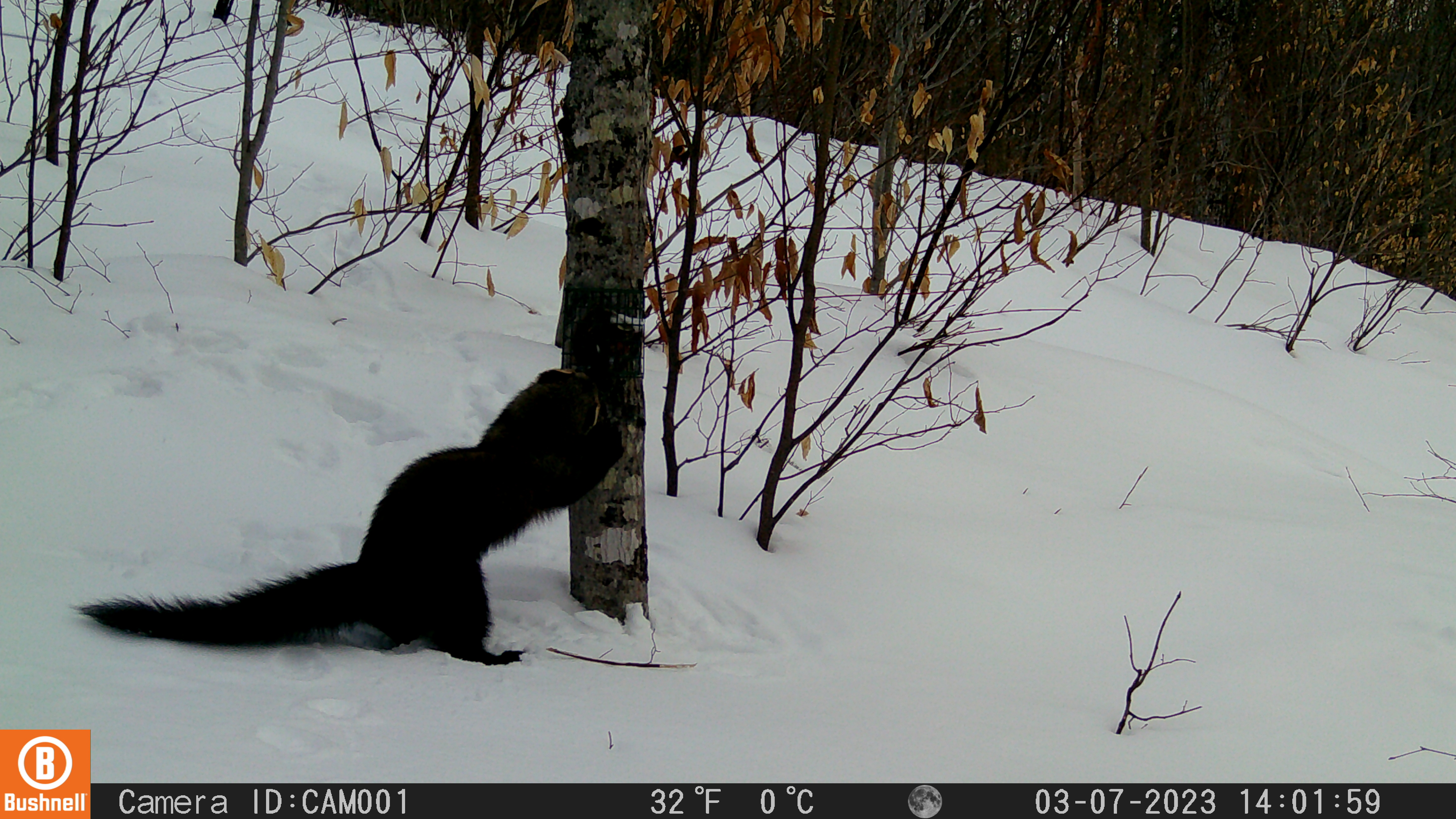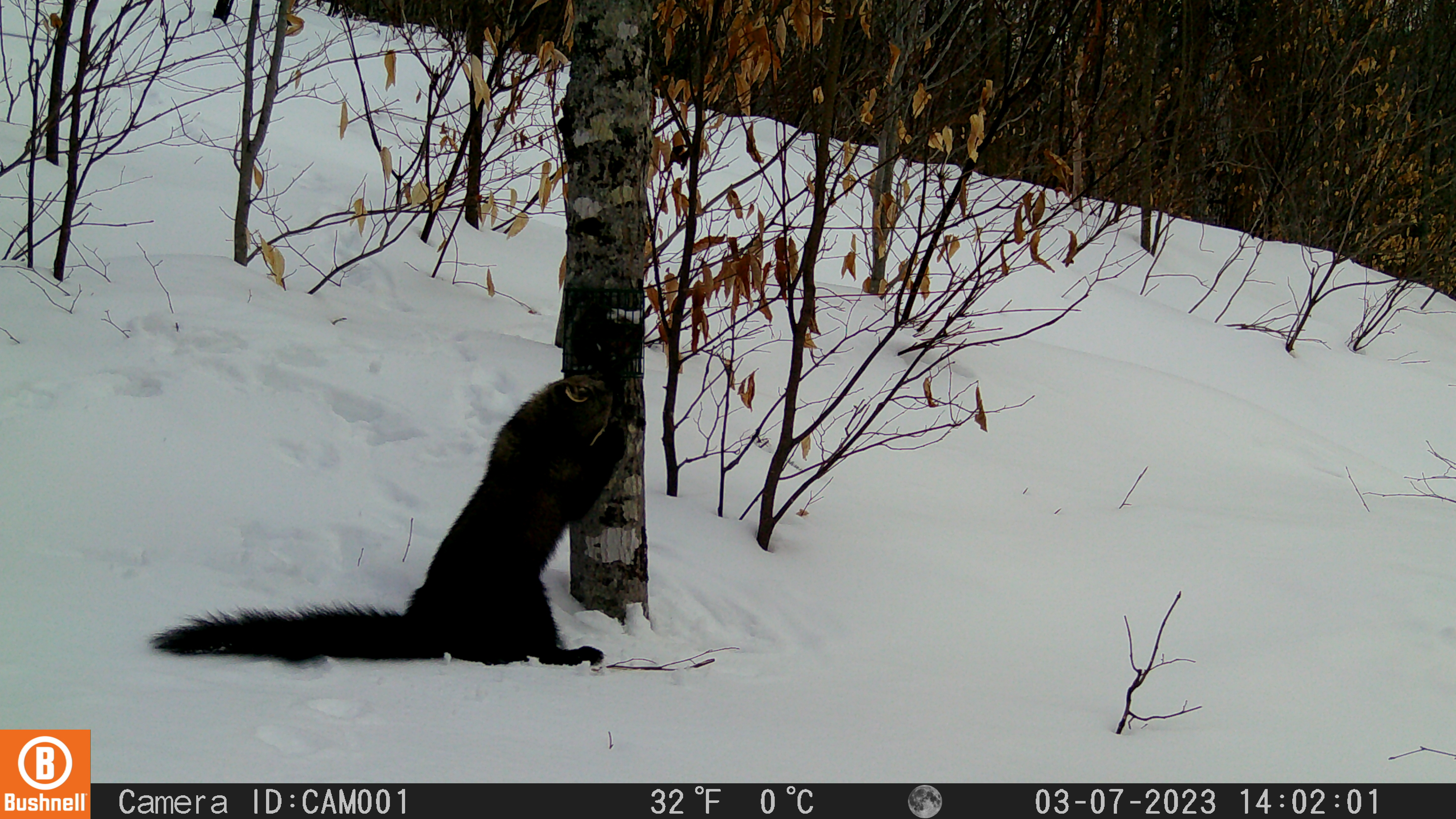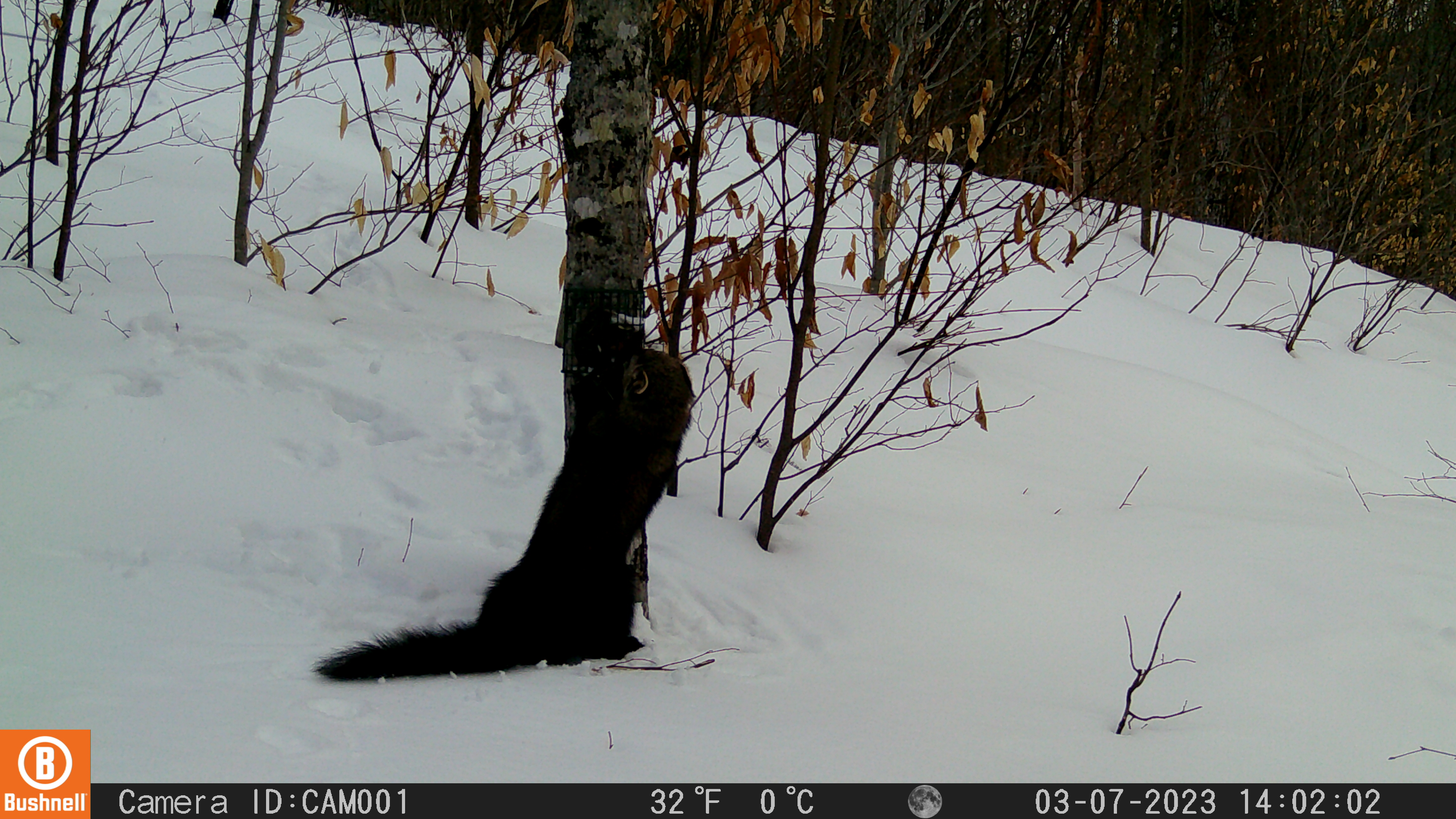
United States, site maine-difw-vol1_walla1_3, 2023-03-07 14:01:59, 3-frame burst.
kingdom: Animalia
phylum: Chordata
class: Mammalia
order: Carnivora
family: Mustelidae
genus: Pekania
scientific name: Pekania pennanti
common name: fisher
Fisher (Pekania pennanti).